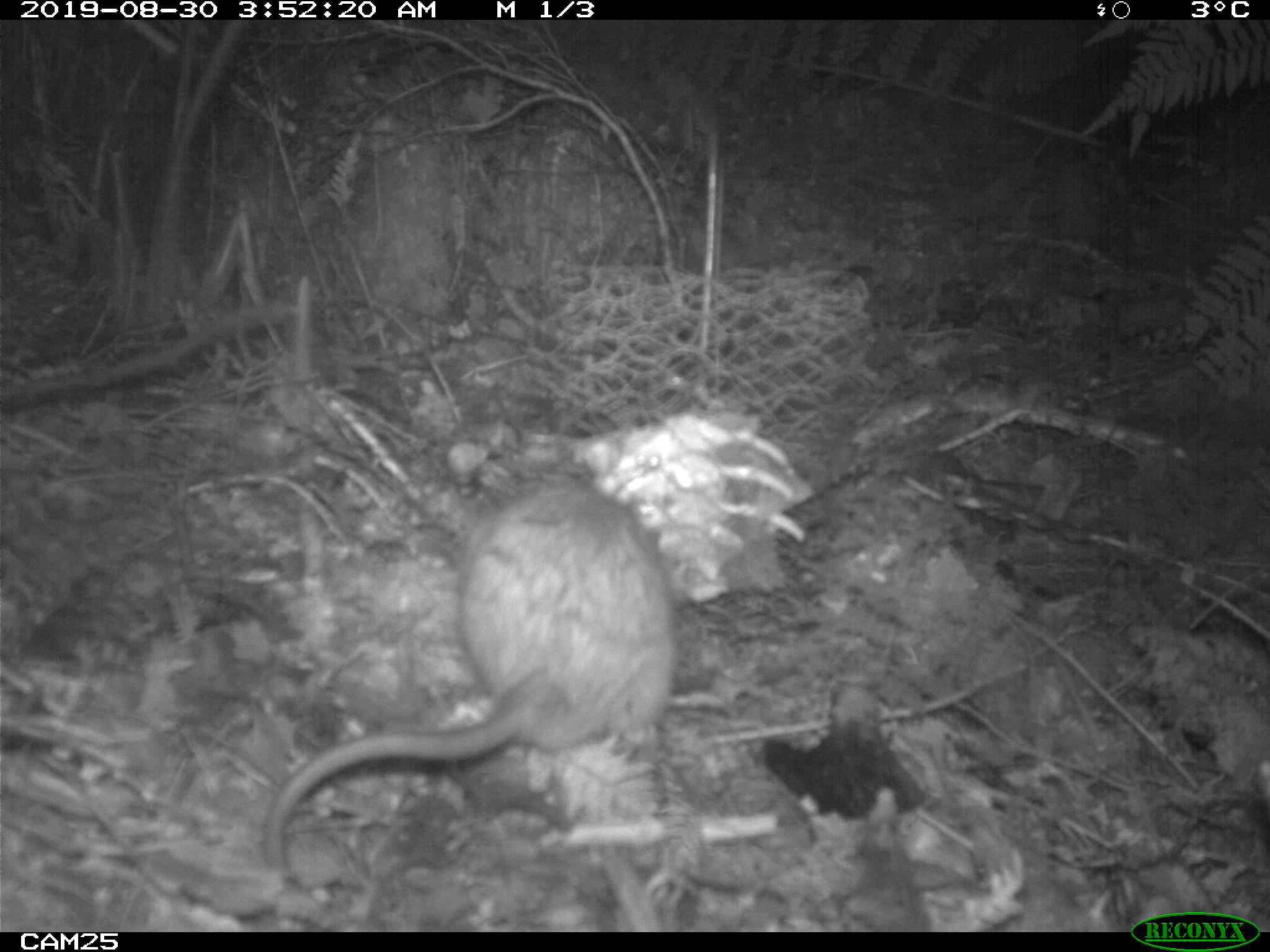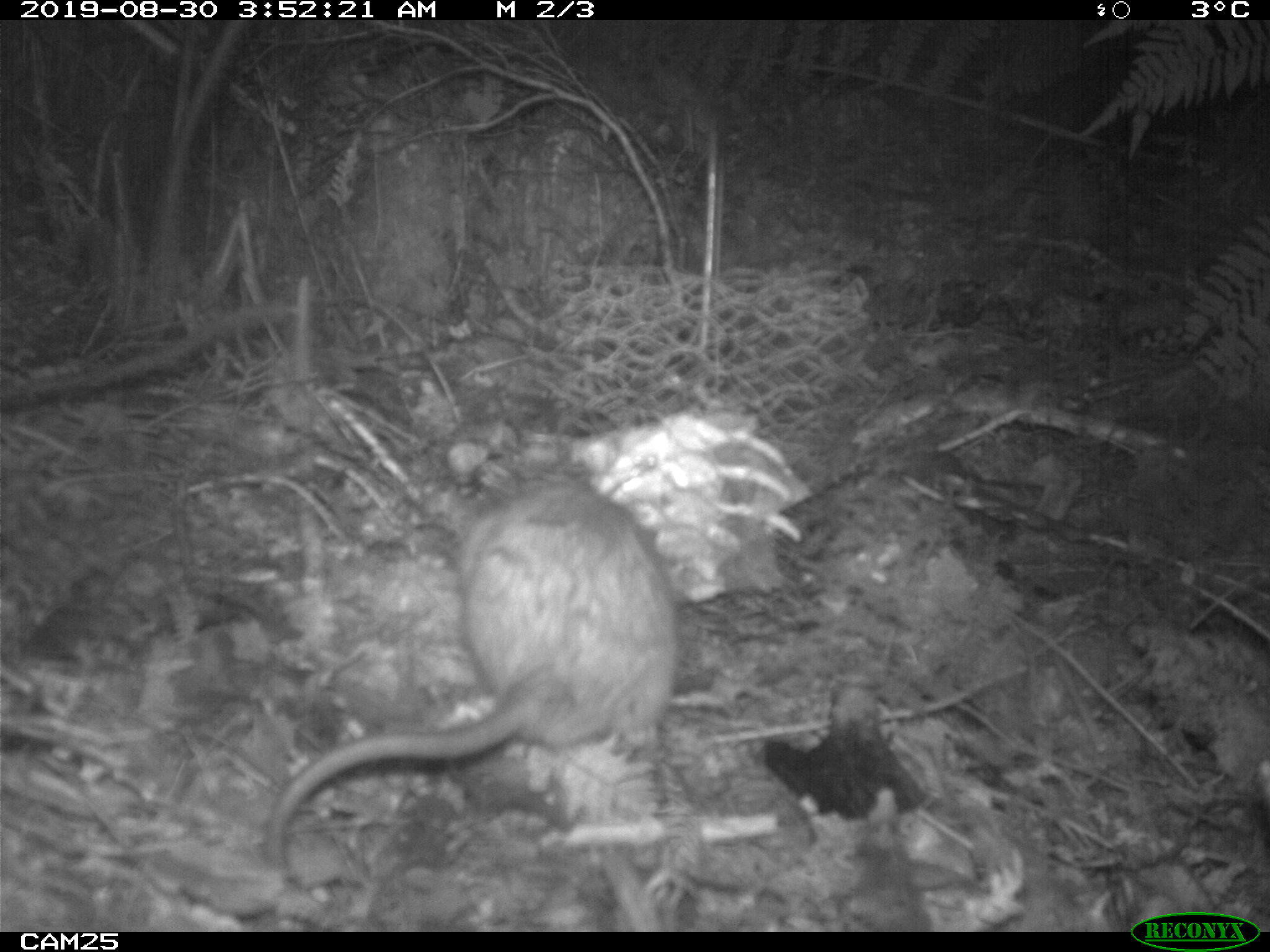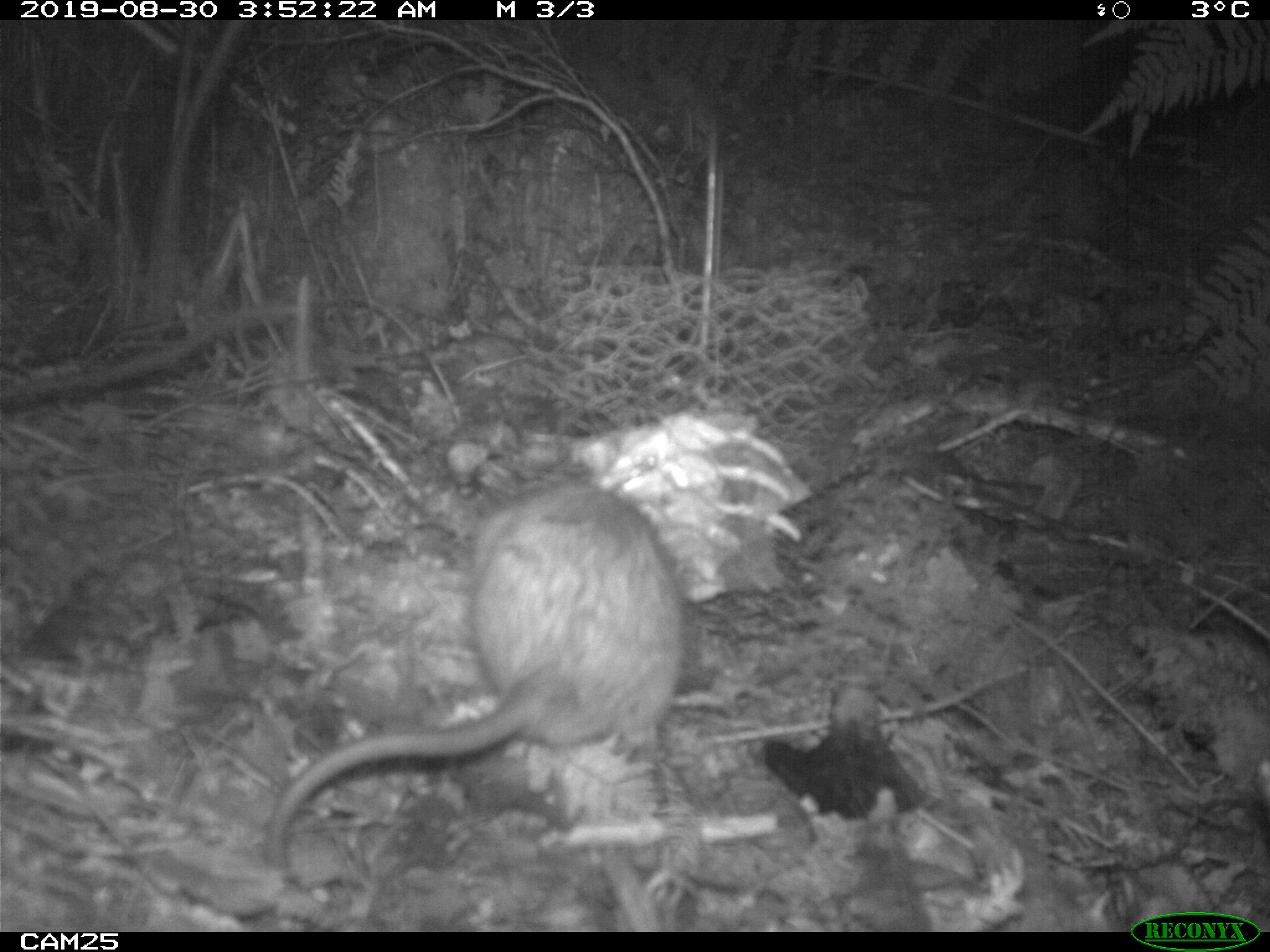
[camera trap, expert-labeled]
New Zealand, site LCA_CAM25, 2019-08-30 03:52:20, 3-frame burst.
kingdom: Animalia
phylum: Chordata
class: Mammalia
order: Rodentia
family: Muridae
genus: Rattus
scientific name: Rattus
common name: rat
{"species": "rat (Rattus)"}